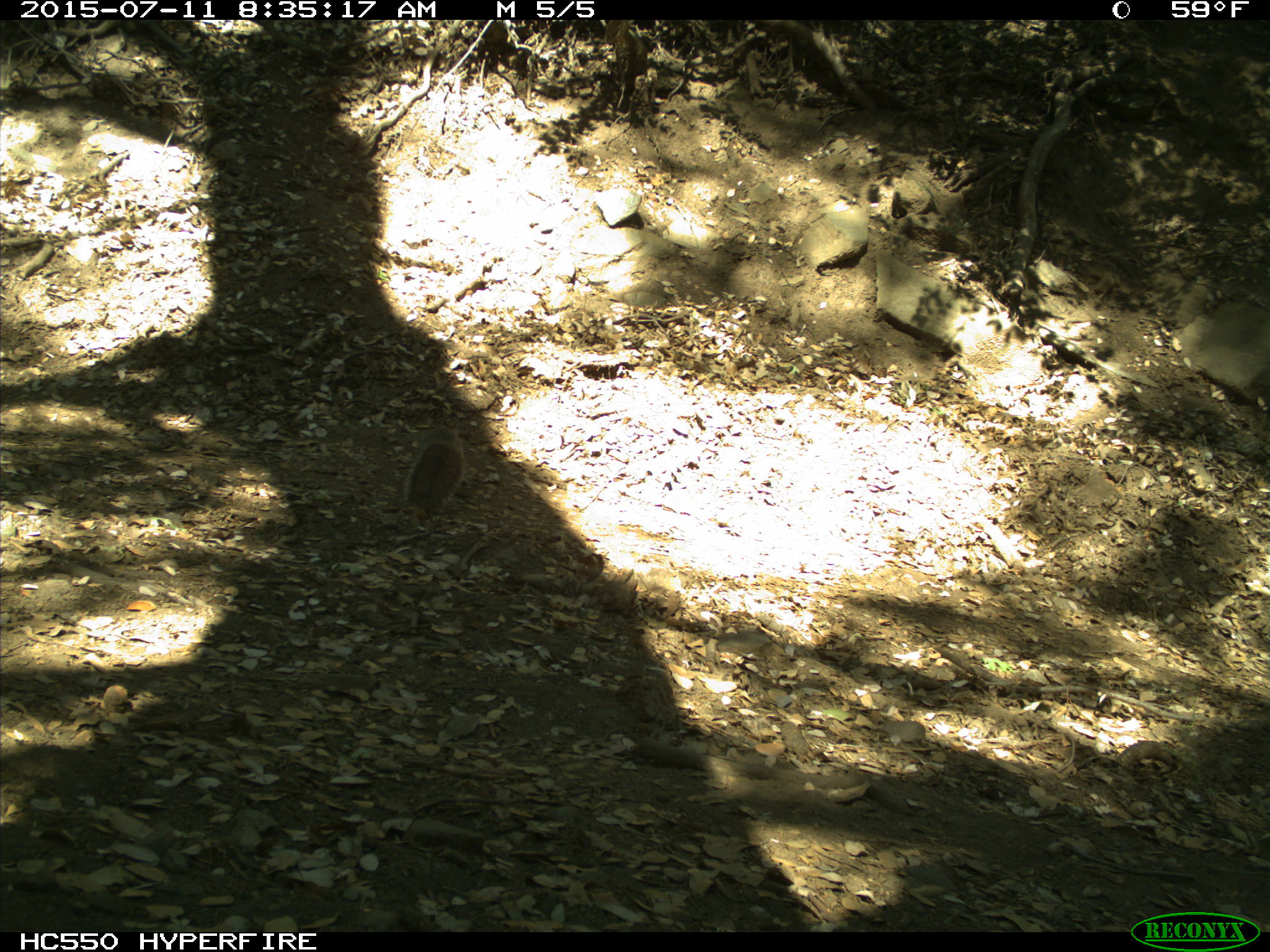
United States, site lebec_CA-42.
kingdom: Animalia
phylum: Chordata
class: Mammalia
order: Rodentia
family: Sciuridae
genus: Sciurus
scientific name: Sciurus carolinensis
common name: eastern gray squirrel